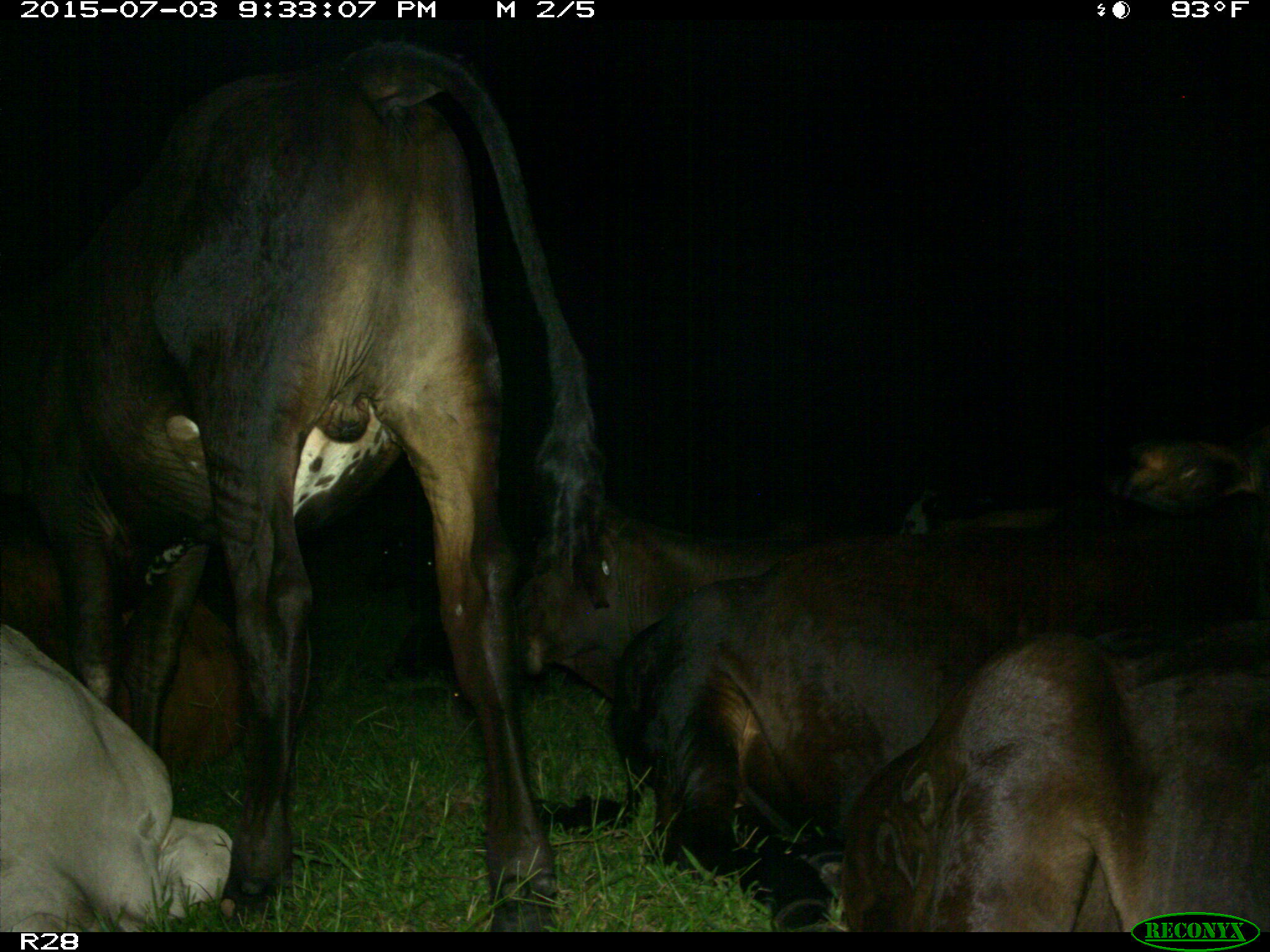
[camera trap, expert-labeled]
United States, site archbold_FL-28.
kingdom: Animalia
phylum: Chordata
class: Mammalia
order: Artiodactyla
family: Bovidae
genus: Bos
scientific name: Bos taurus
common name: domestic cow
Bos taurus (domestic cow).